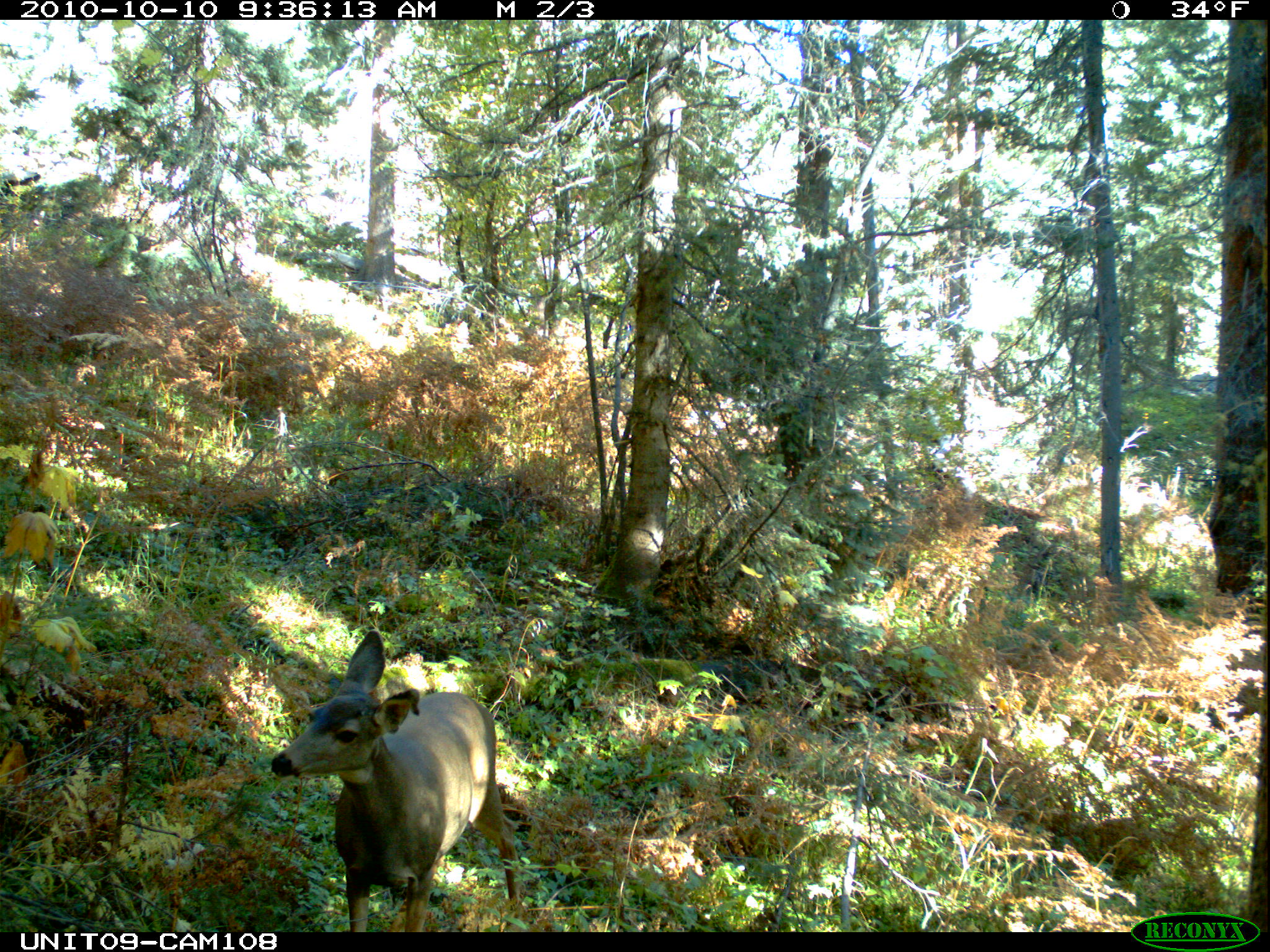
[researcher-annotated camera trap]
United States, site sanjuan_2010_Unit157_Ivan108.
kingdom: Animalia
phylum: Chordata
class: Mammalia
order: Artiodactyla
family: Cervidae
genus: Odocoileus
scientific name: Odocoileus hemionus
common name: mule deer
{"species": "Odocoileus hemionus (mule deer)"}